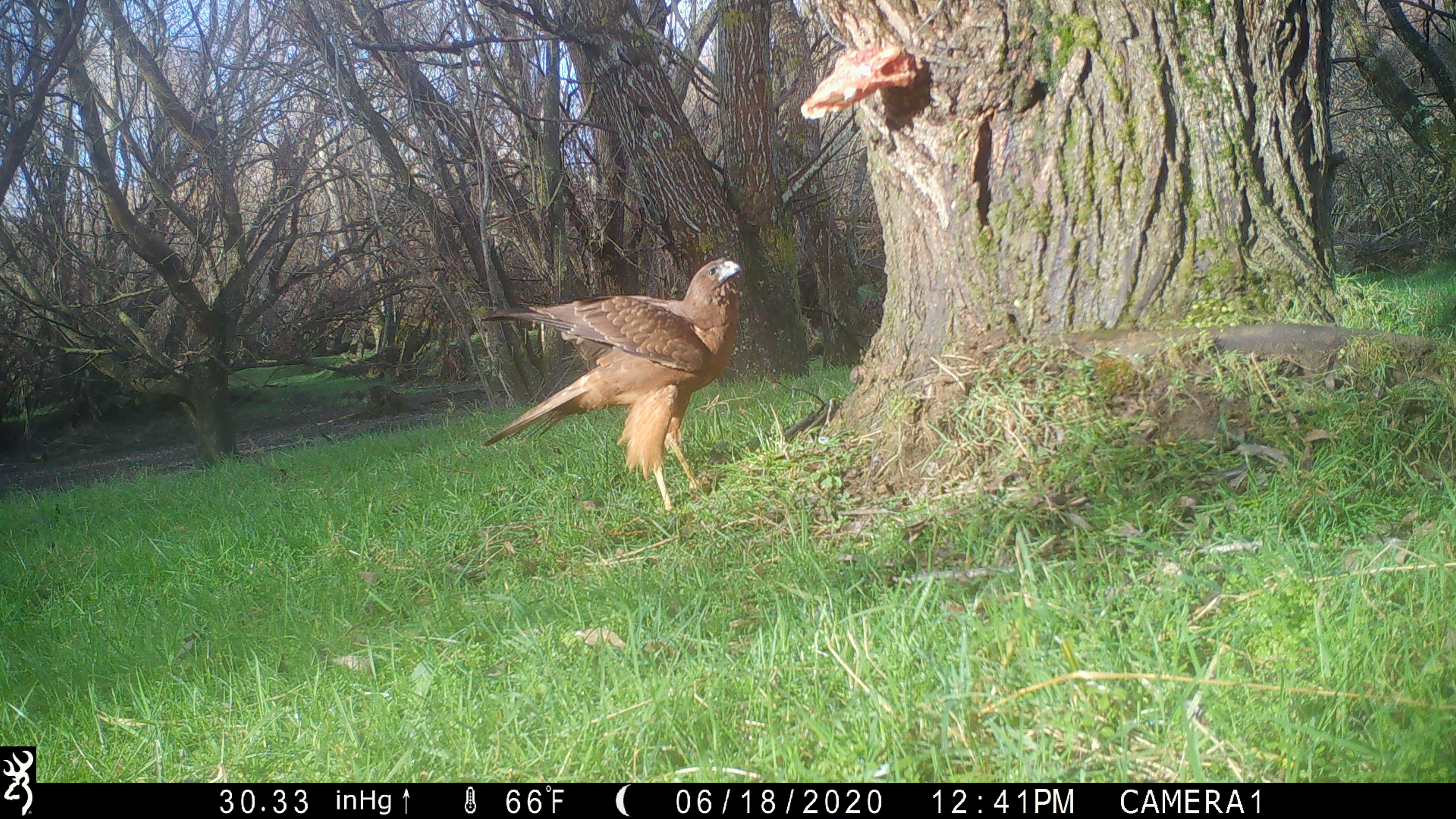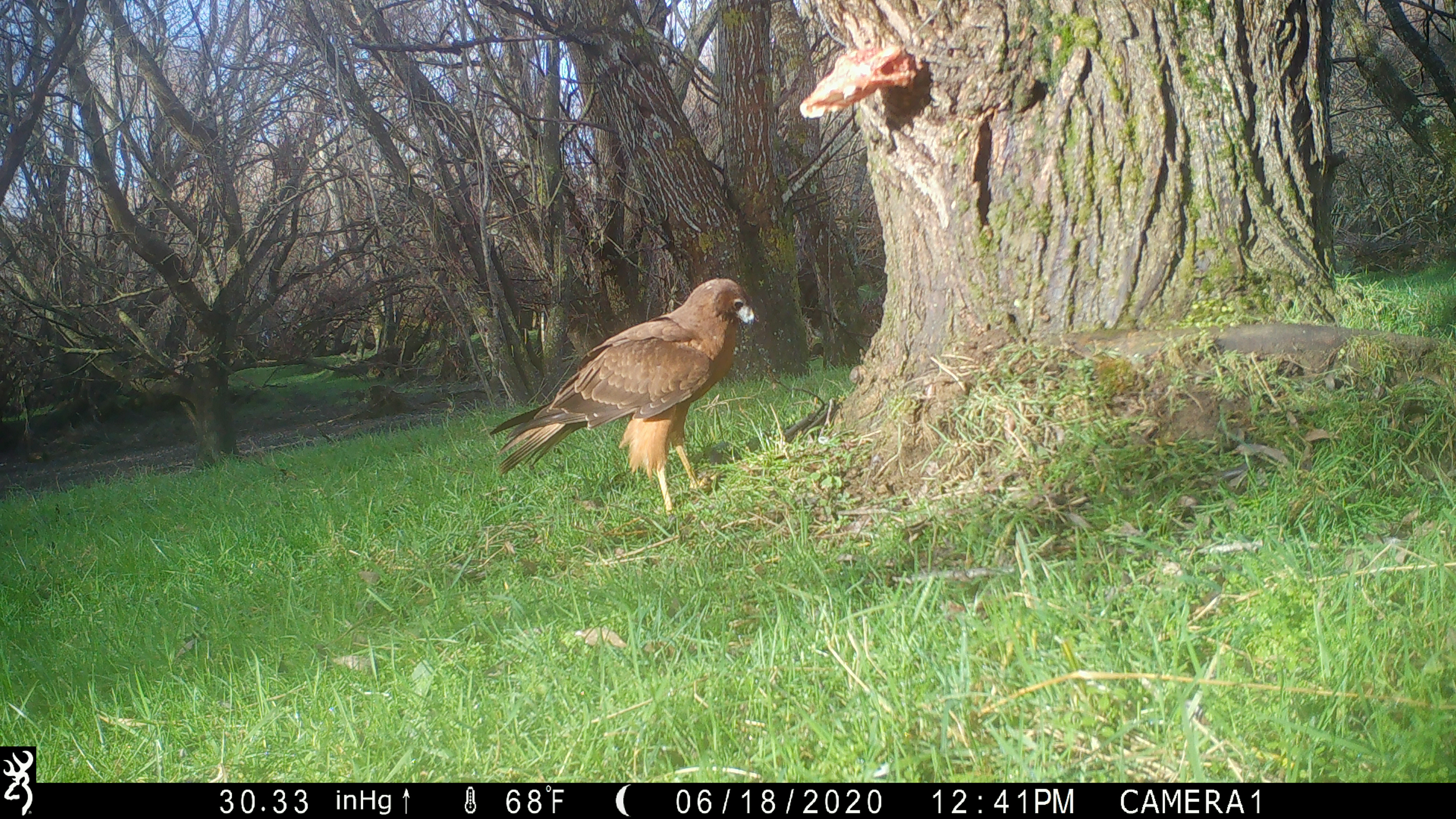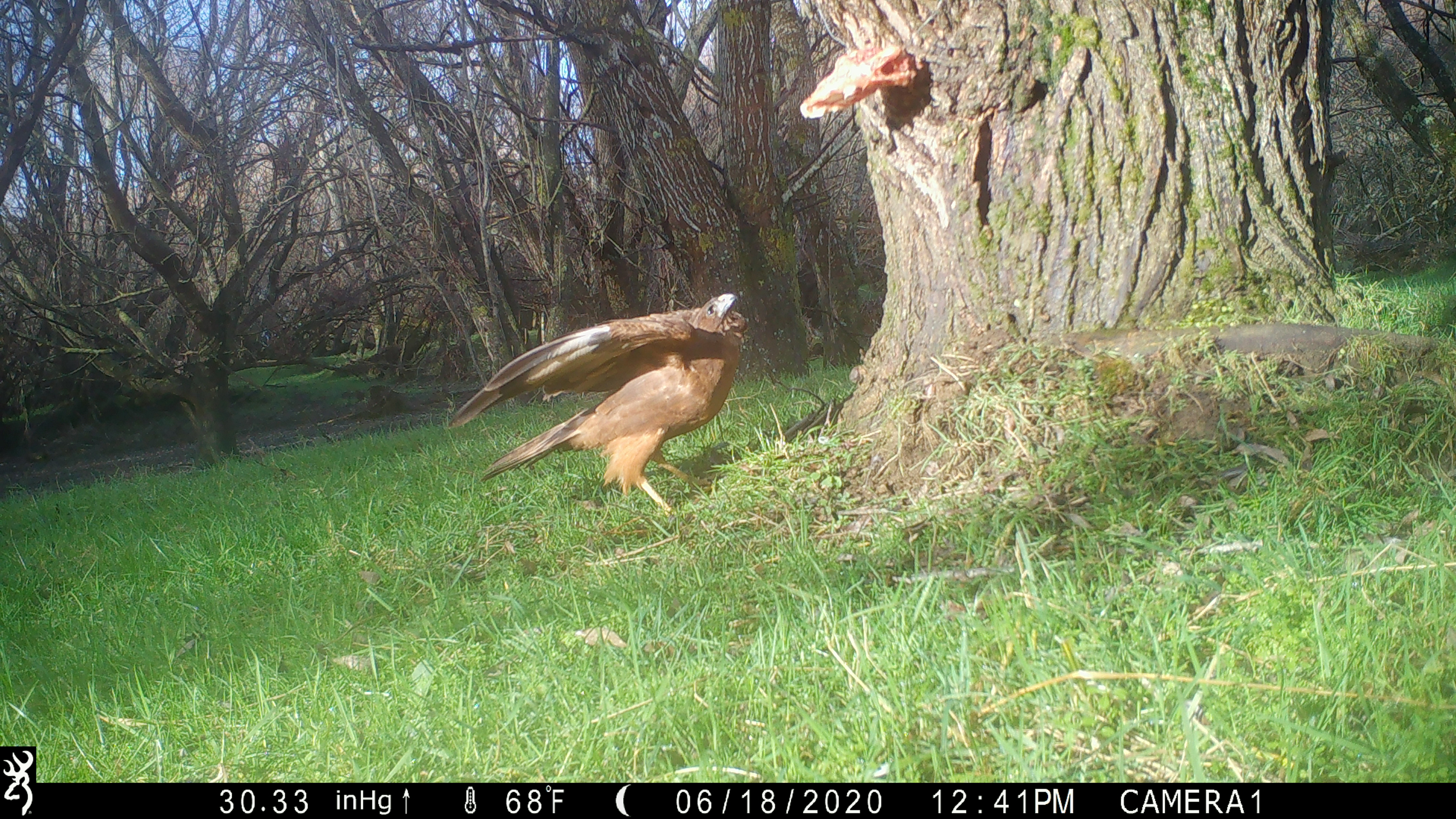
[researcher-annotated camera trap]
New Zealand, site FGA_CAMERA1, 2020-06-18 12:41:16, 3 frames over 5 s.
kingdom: Animalia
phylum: Chordata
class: Aves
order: Accipitriformes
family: Accipitridae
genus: Circus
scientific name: Circus approximans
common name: swamp harrier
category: harrier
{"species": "harrier (swamp harrier) (Circus approximans)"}